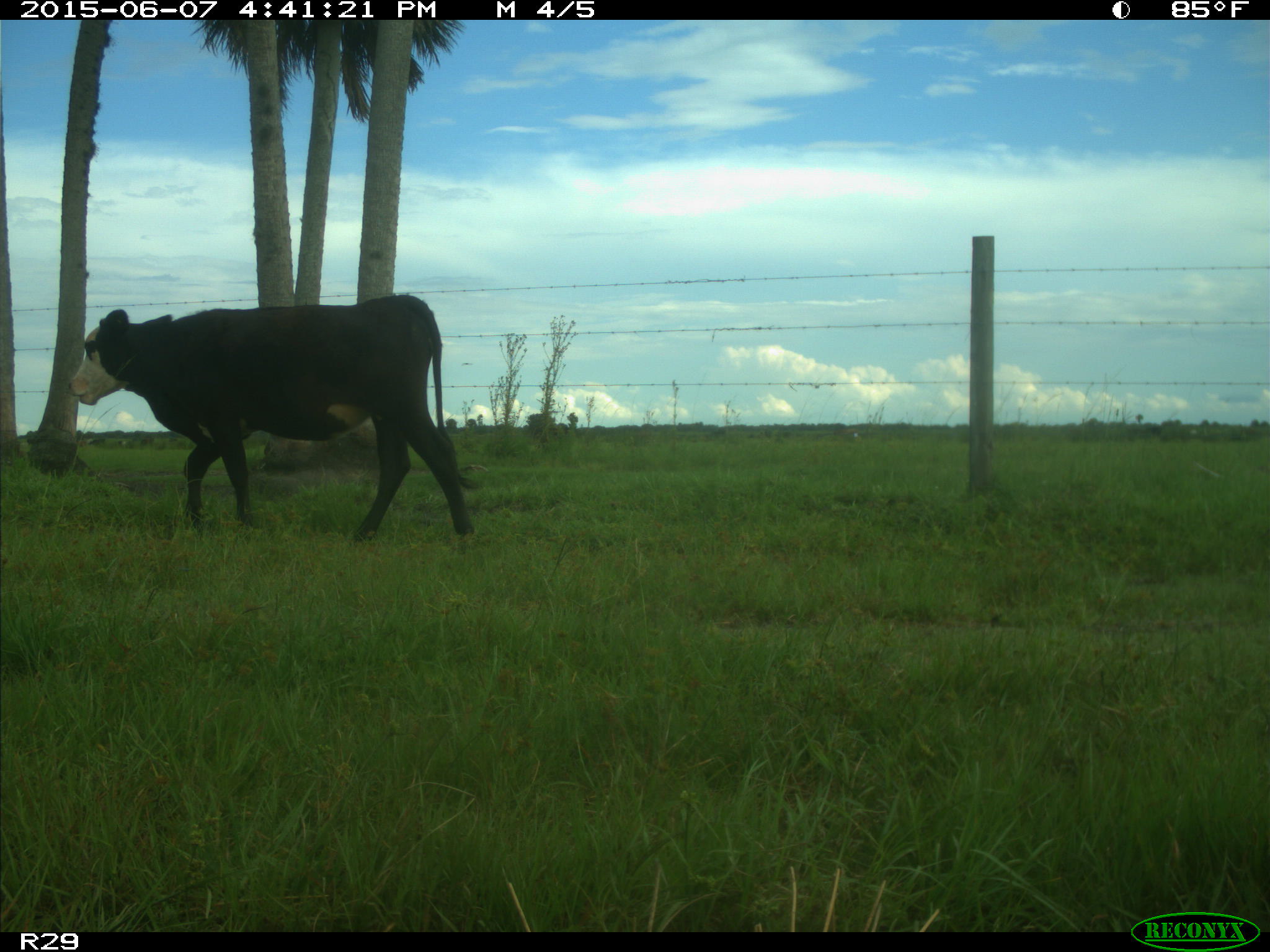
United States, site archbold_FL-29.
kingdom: Animalia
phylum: Chordata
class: Mammalia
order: Artiodactyla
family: Bovidae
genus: Bos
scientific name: Bos taurus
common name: domestic cow